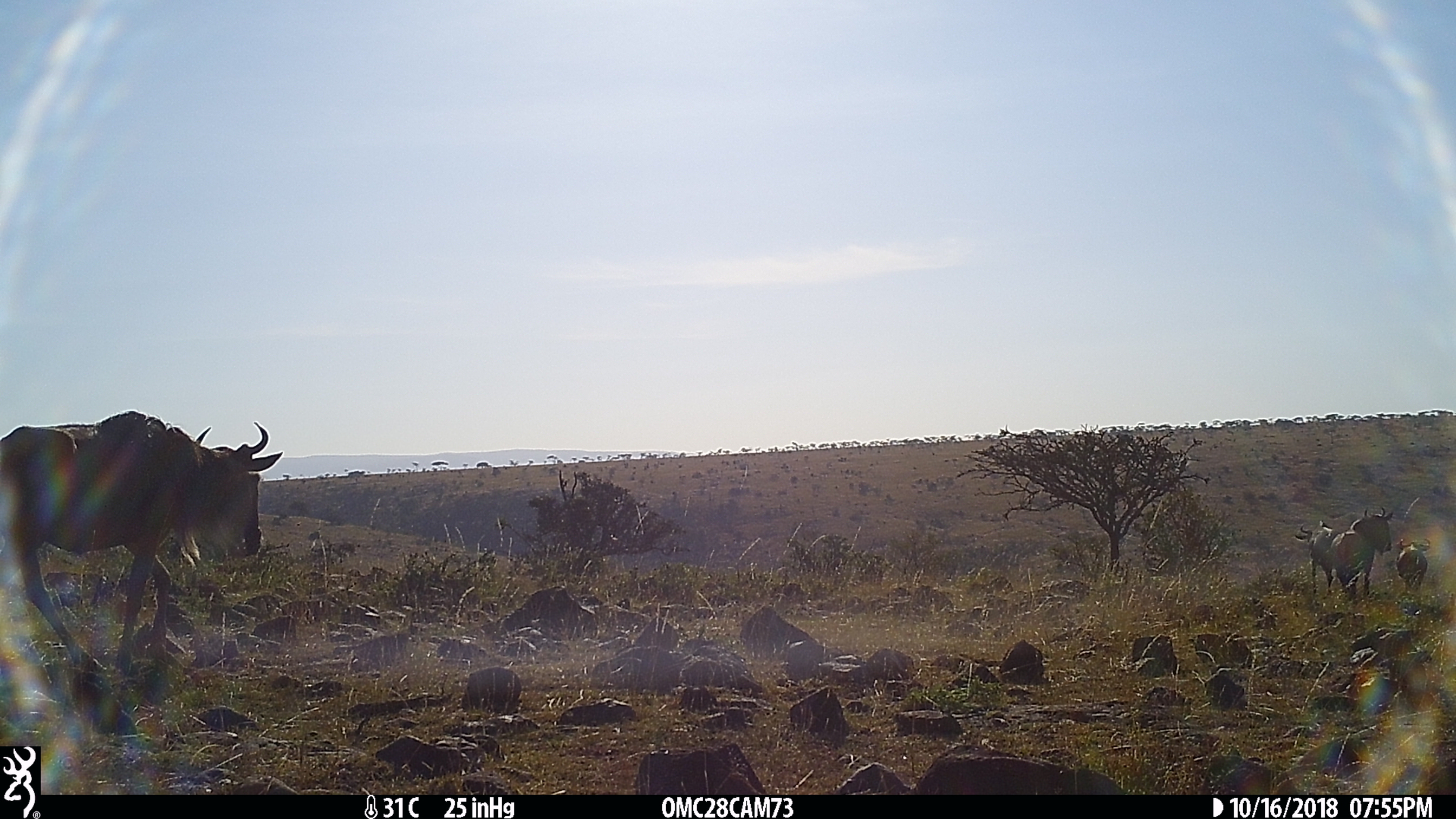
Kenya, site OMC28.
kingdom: Animalia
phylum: Chordata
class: Mammalia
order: Artiodactyla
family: Bovidae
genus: Connochaetes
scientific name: Connochaetes taurinus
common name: blue wildebeest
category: wildebeest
Wildebeest (blue wildebeest) (Connochaetes taurinus).